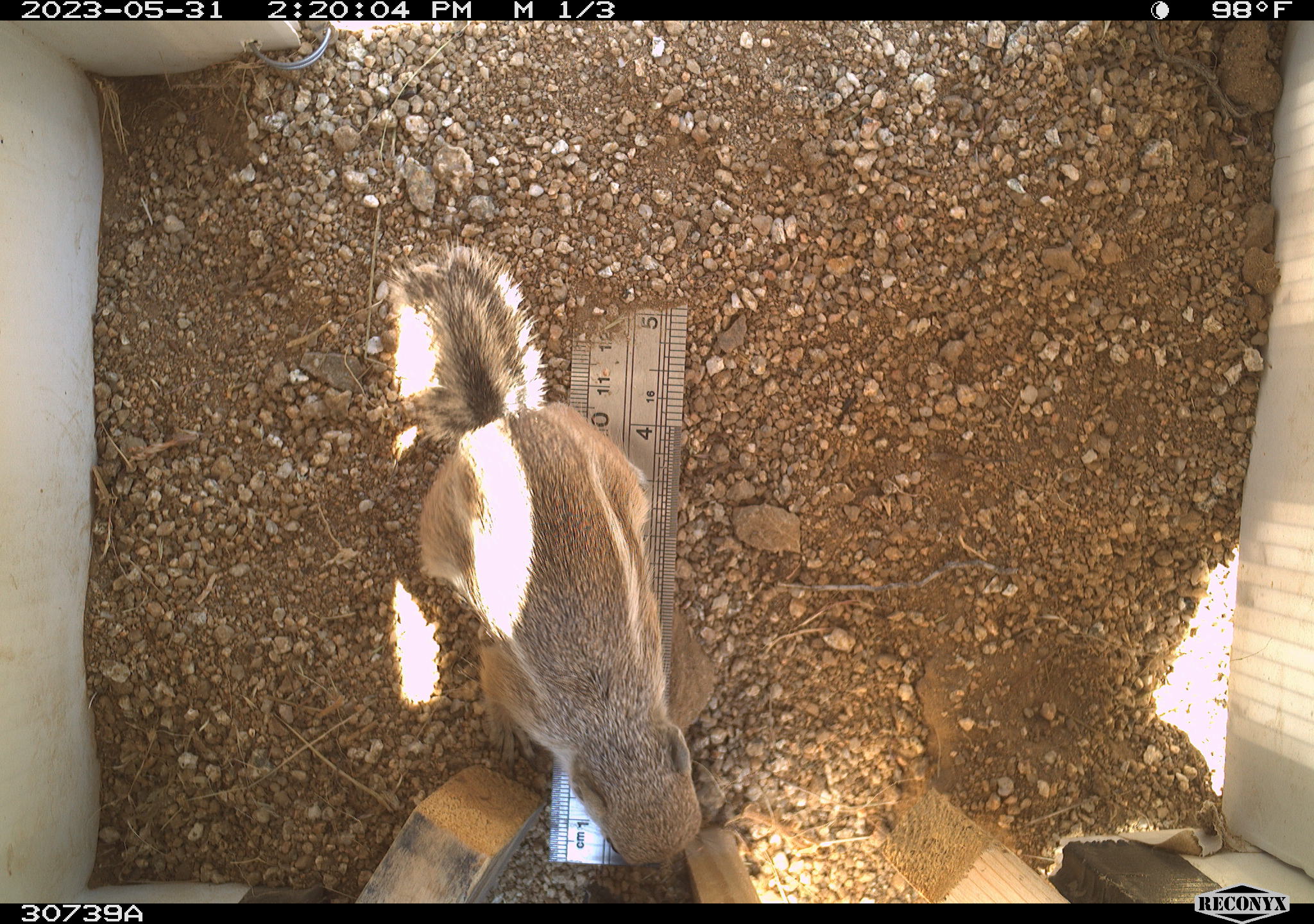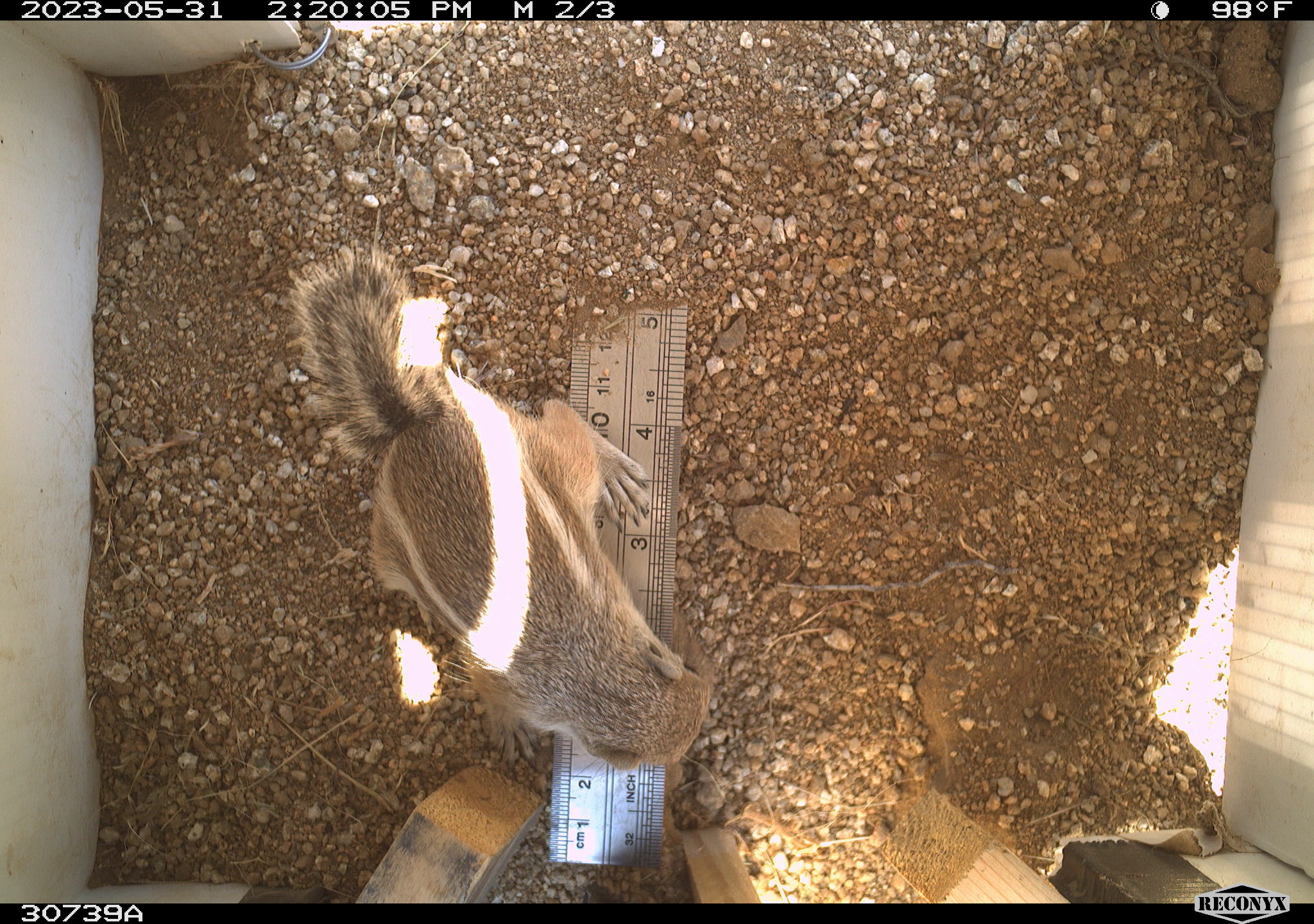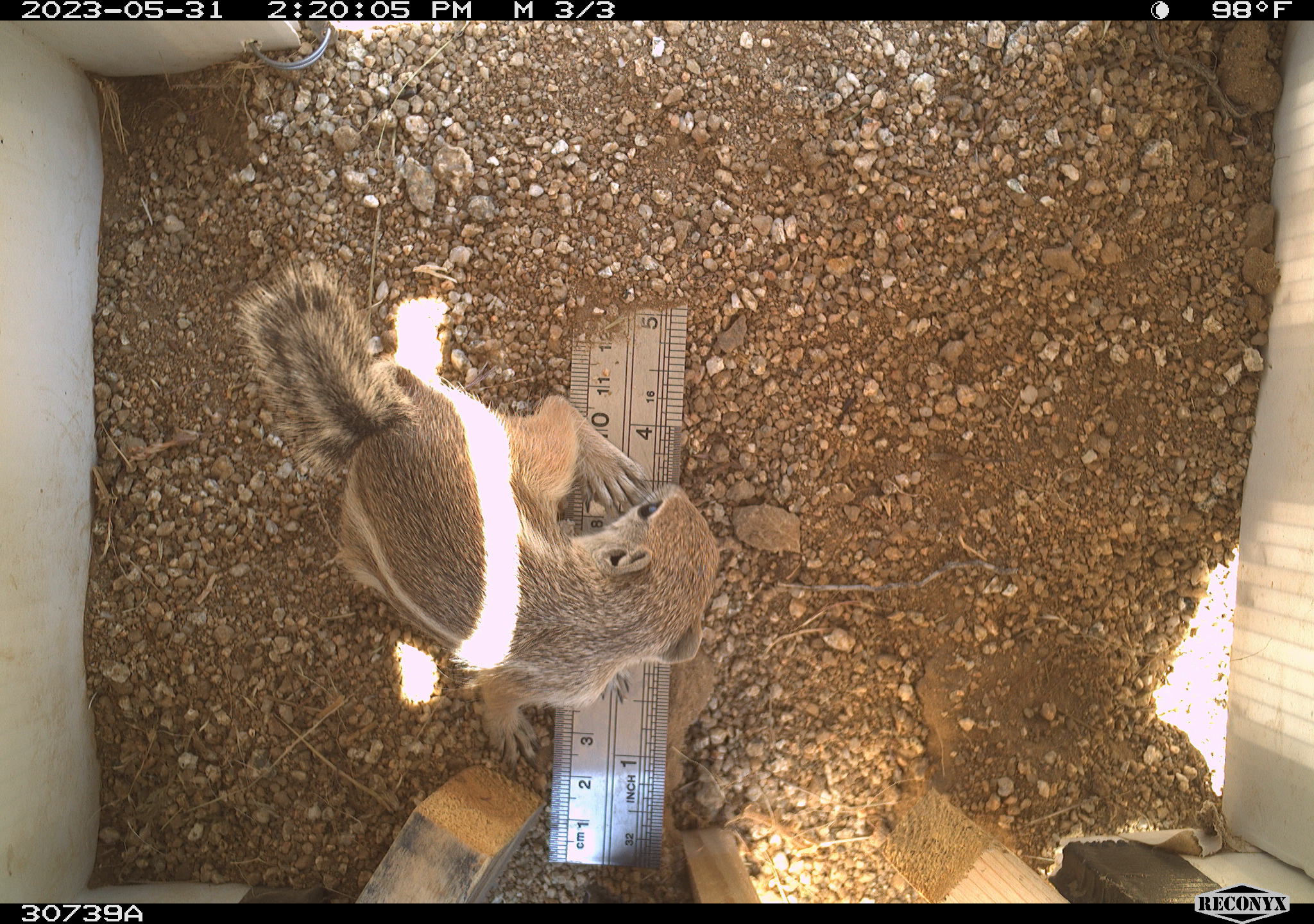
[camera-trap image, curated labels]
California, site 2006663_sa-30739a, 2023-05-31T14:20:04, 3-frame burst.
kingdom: Animalia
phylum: Chordata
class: Mammalia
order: Rodentia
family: Sciuridae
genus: Ammospermophilus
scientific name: Ammospermophilus leucurus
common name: white-tailed antelope squirrel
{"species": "white-tailed antelope squirrel (Ammospermophilus leucurus)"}